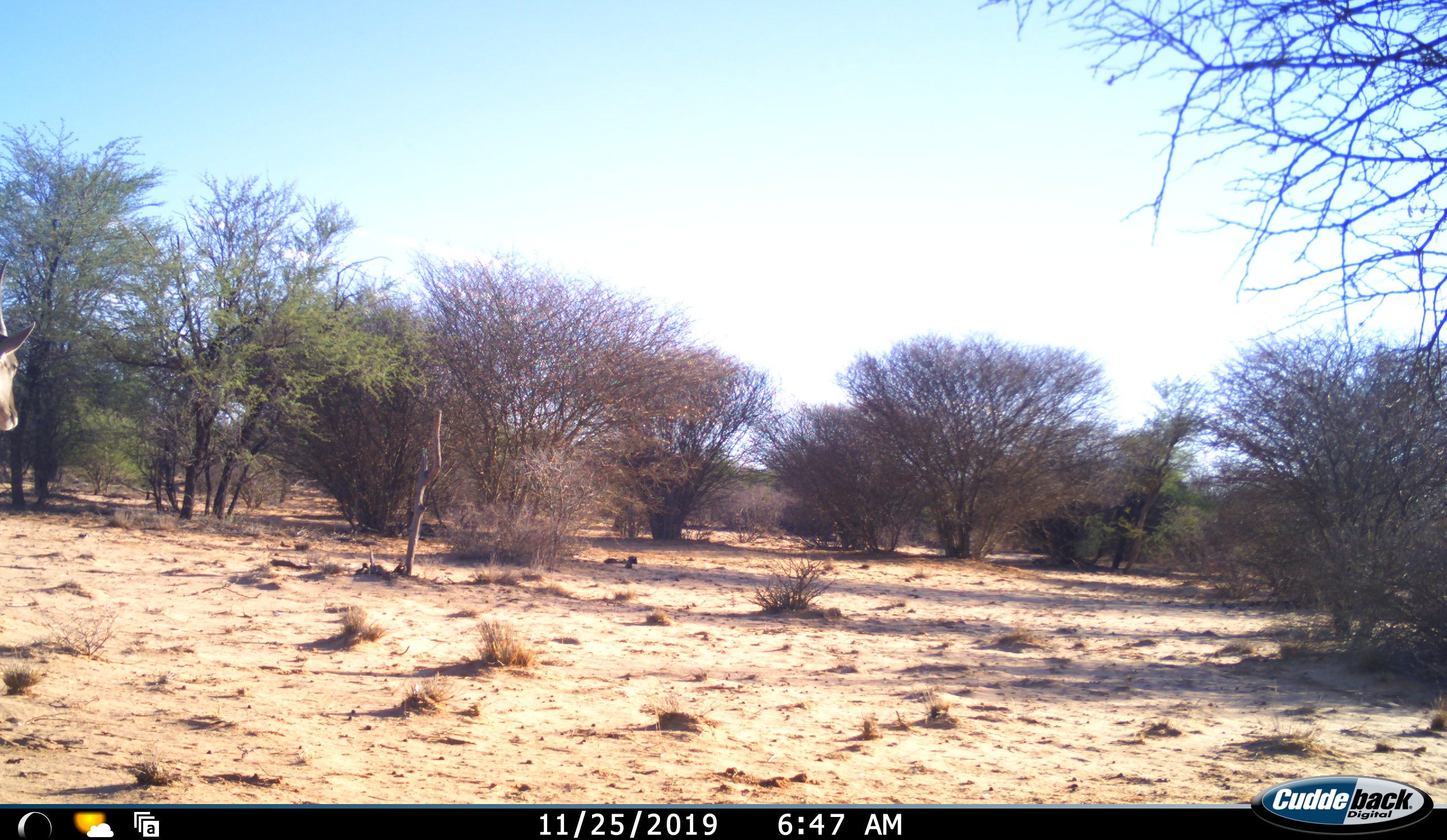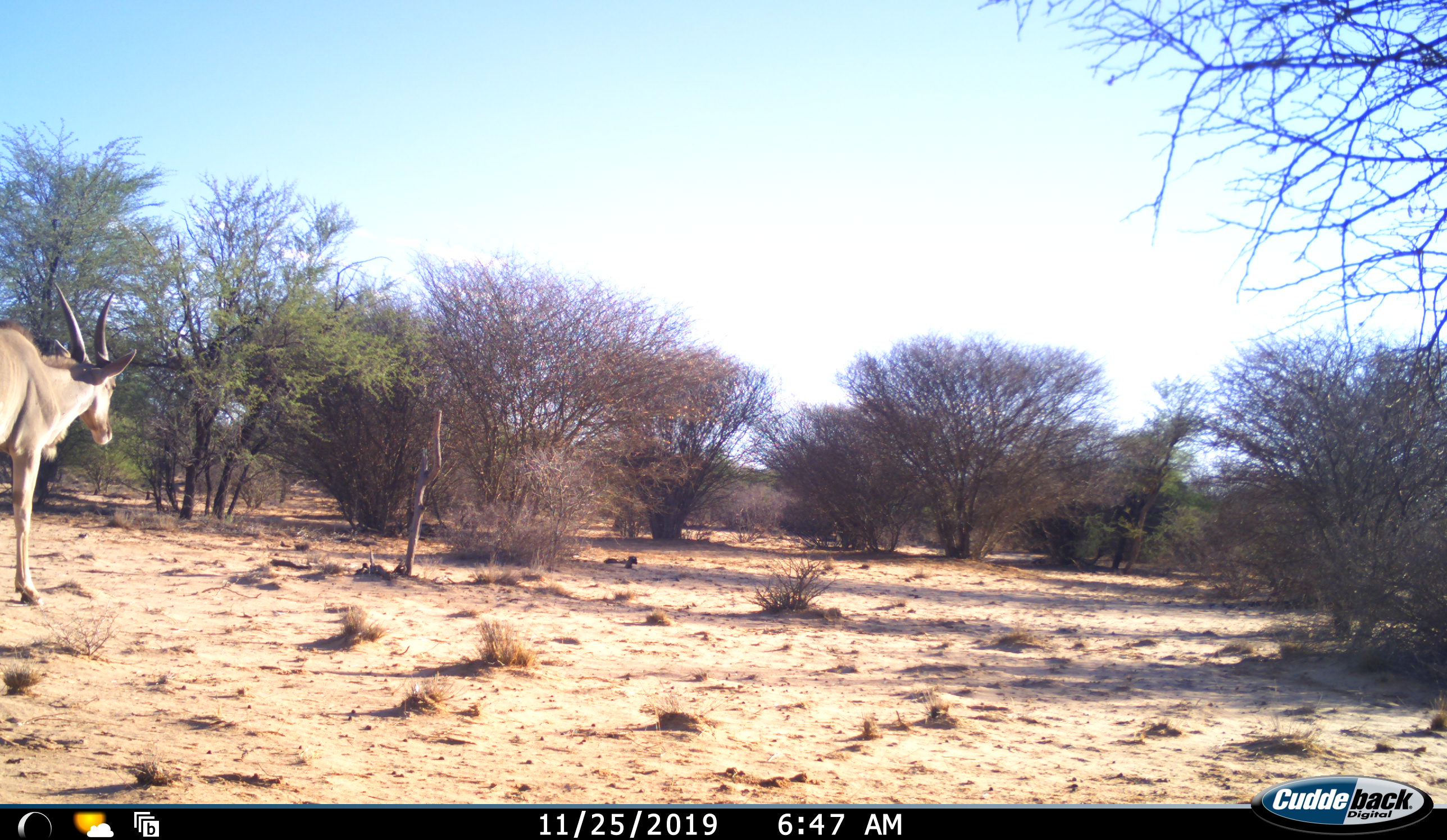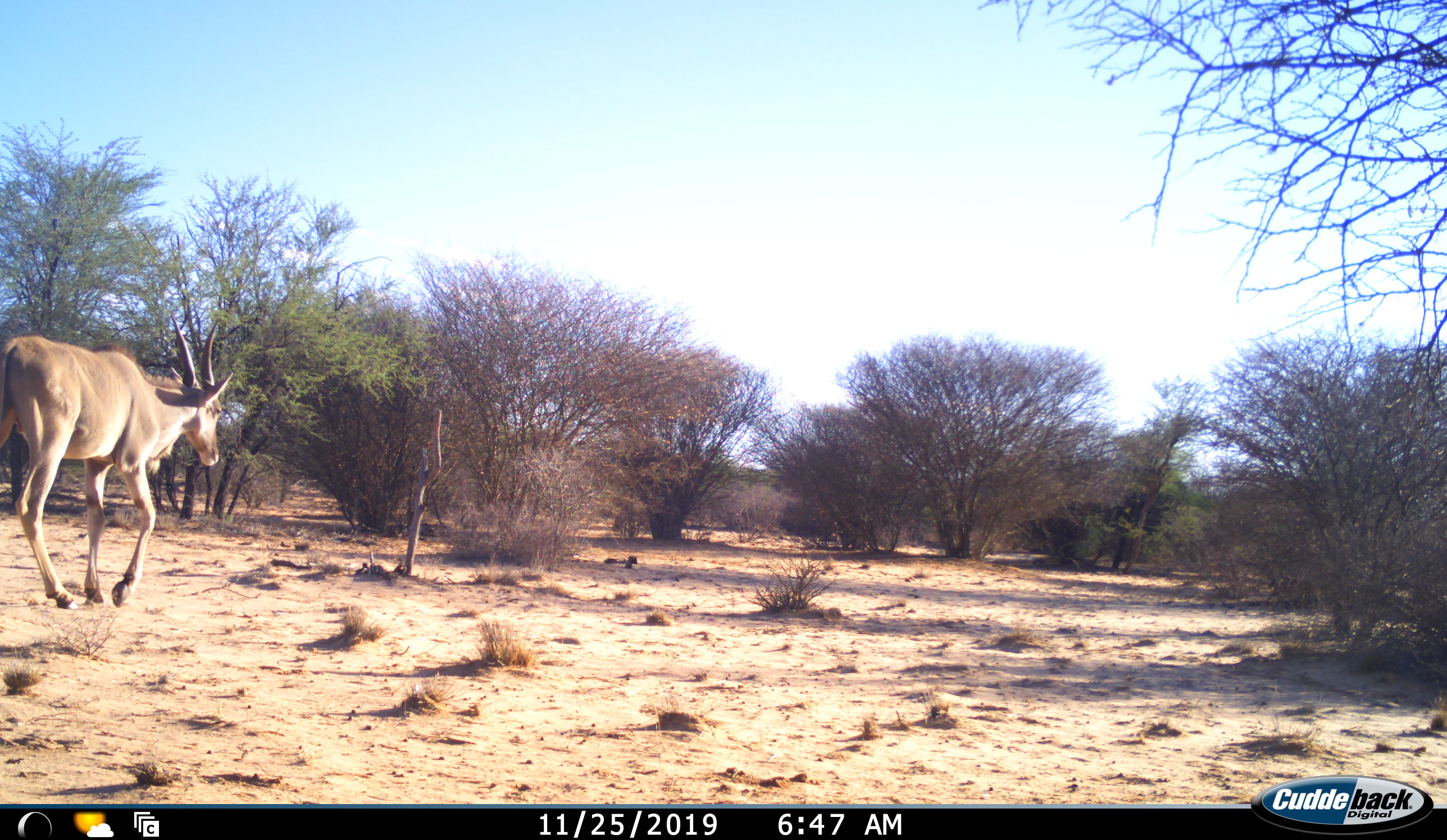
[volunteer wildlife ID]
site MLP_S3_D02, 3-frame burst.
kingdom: Animalia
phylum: Chordata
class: Mammalia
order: Artiodactyla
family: Bovidae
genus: Tragelaphus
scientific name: Tragelaphus oryx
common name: eland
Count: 1.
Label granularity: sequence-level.